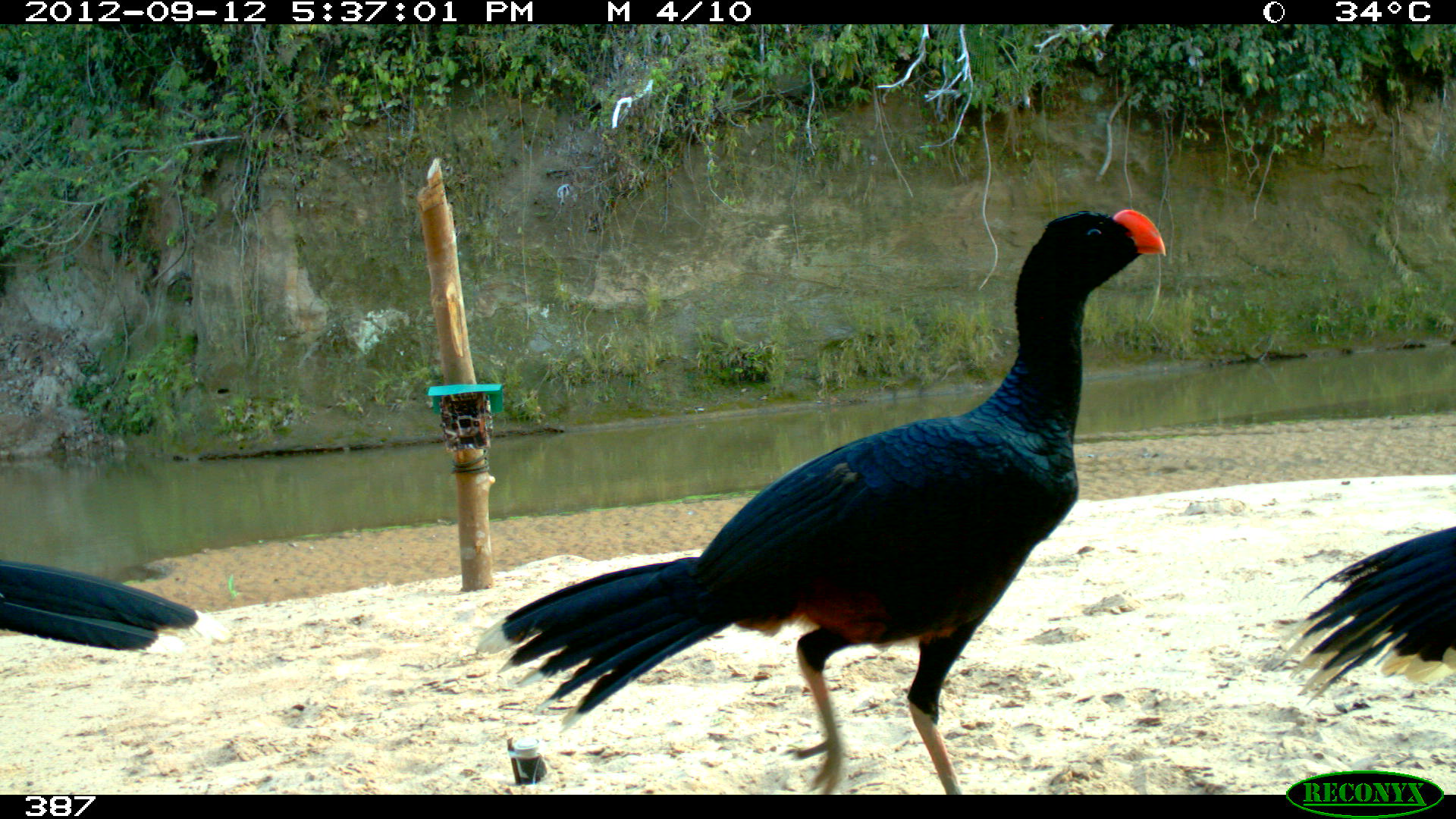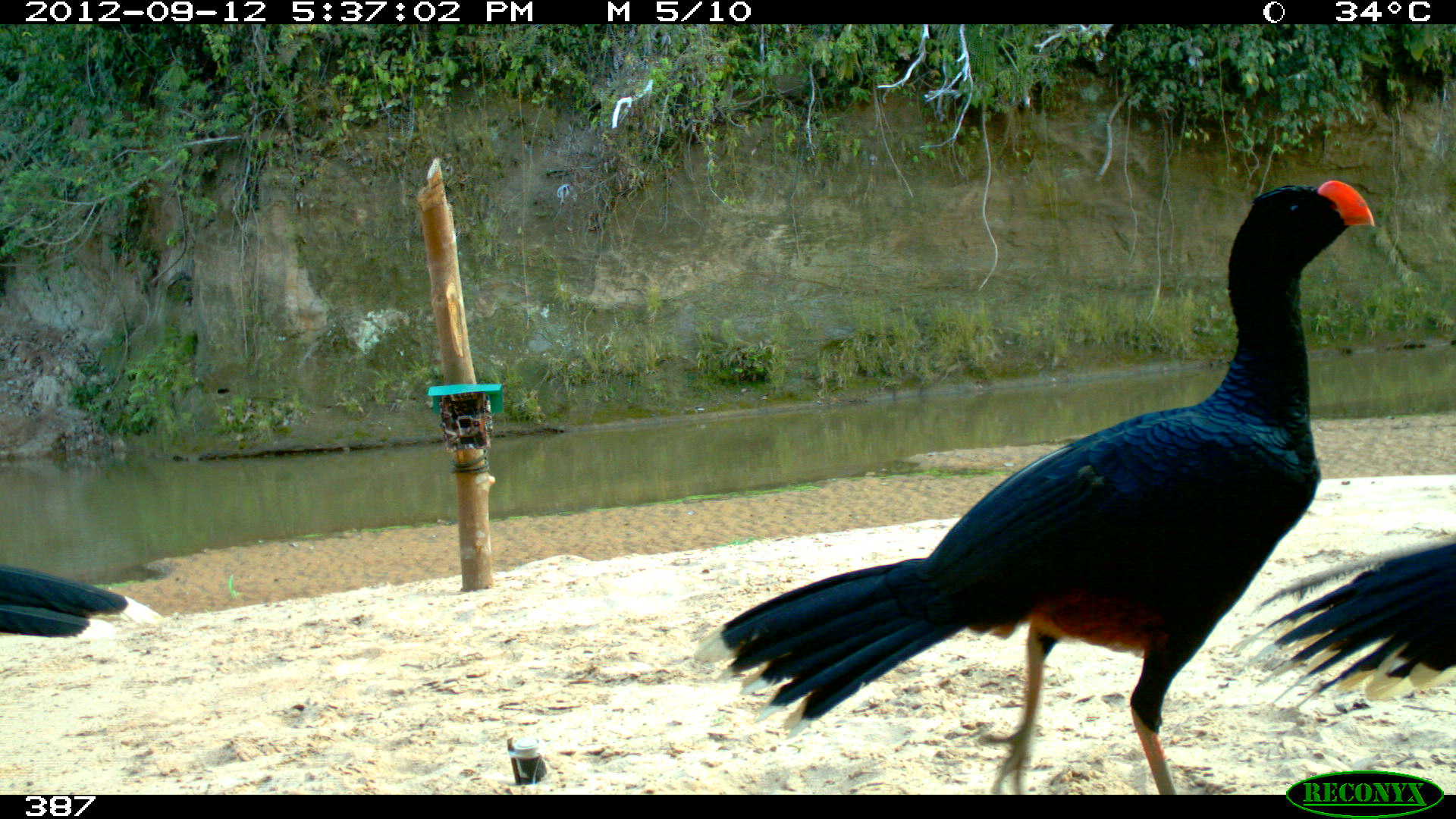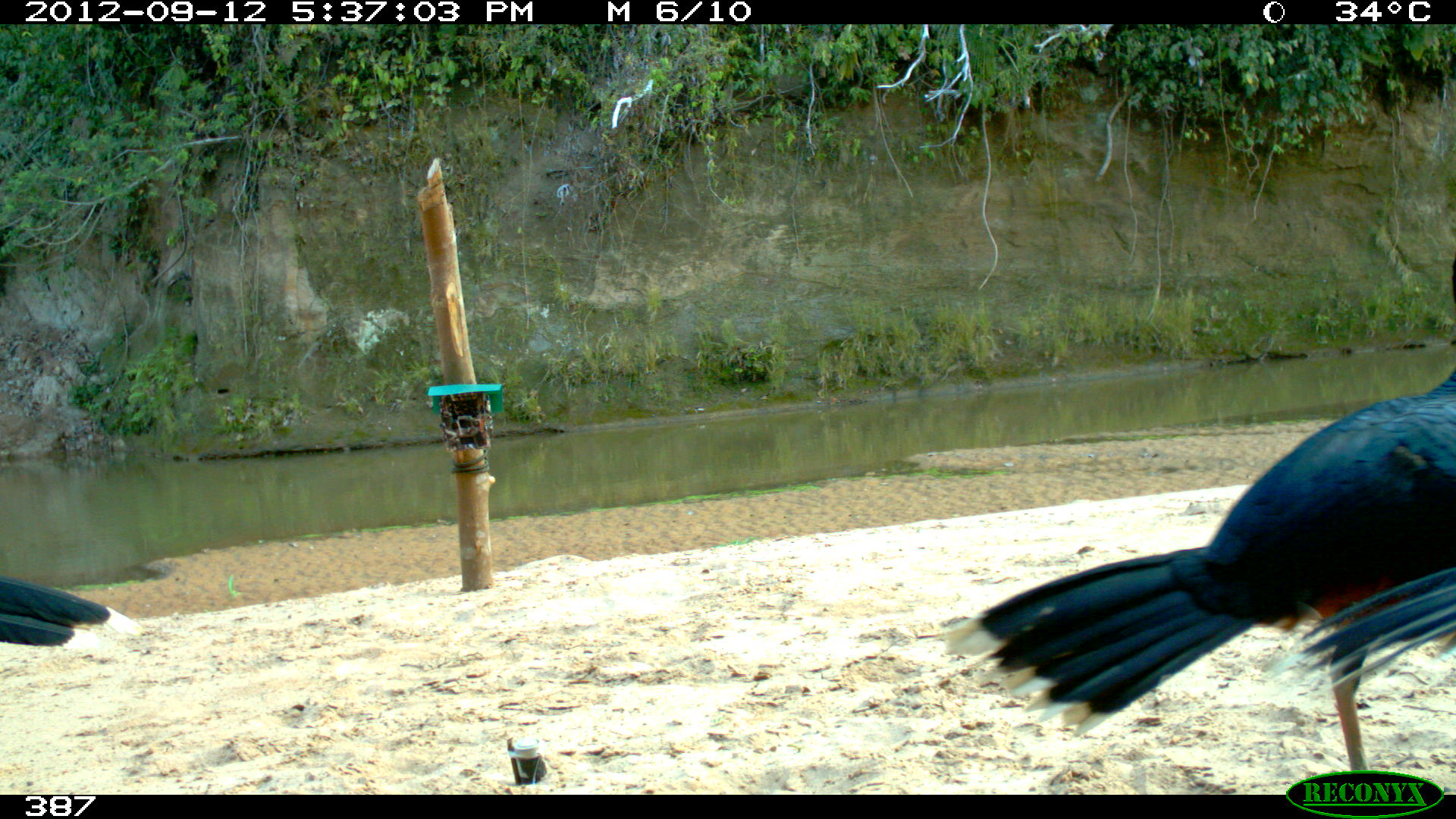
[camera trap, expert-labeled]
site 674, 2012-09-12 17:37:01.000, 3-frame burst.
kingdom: Animalia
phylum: Chordata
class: Aves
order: Galliformes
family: Cracidae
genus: Mitu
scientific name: Mitu tuberosum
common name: razor-billed curassow